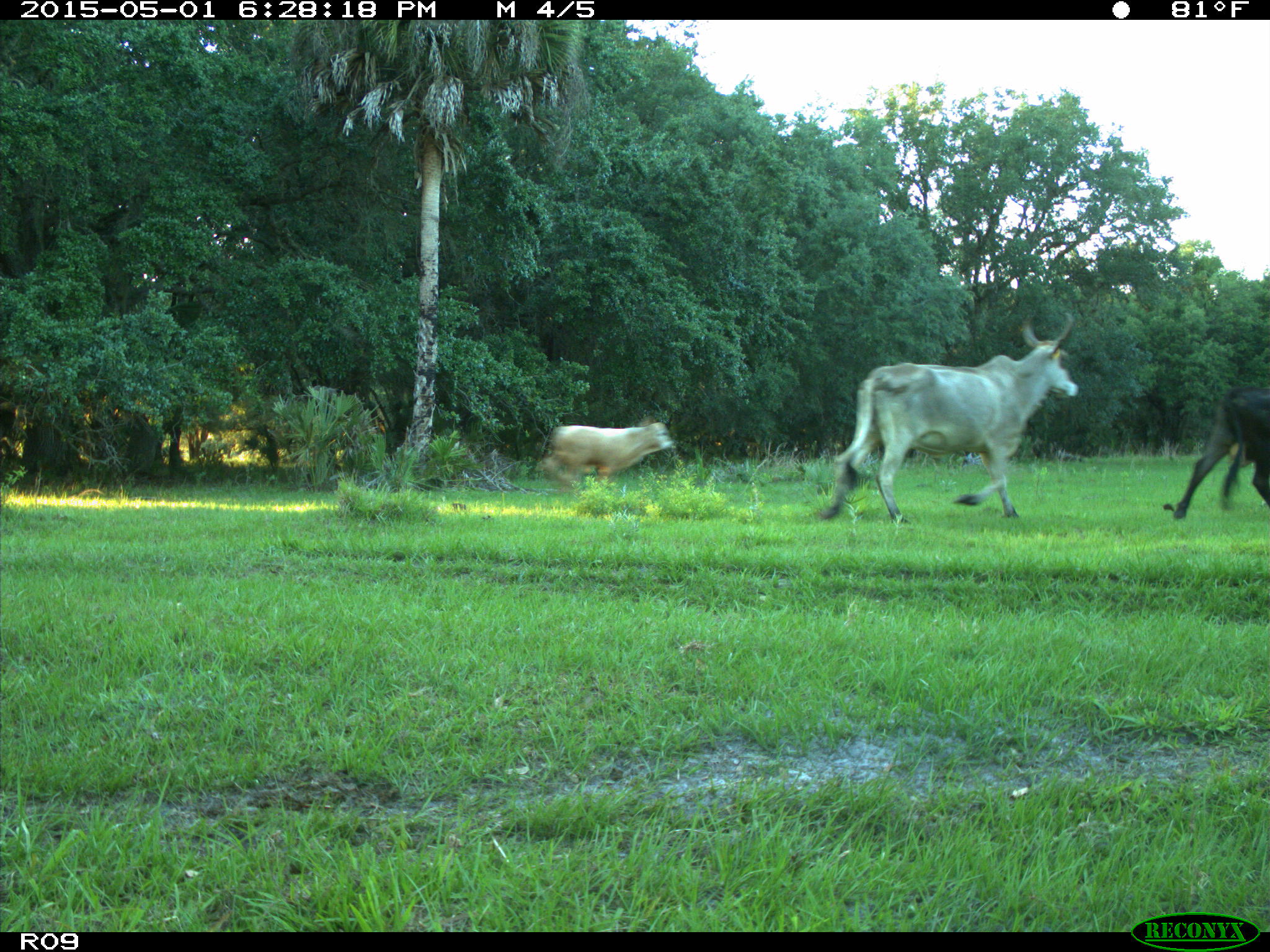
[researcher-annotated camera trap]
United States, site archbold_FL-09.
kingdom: Animalia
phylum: Chordata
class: Mammalia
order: Artiodactyla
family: Bovidae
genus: Bos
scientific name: Bos taurus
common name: domestic cow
Bos taurus (domestic cow).